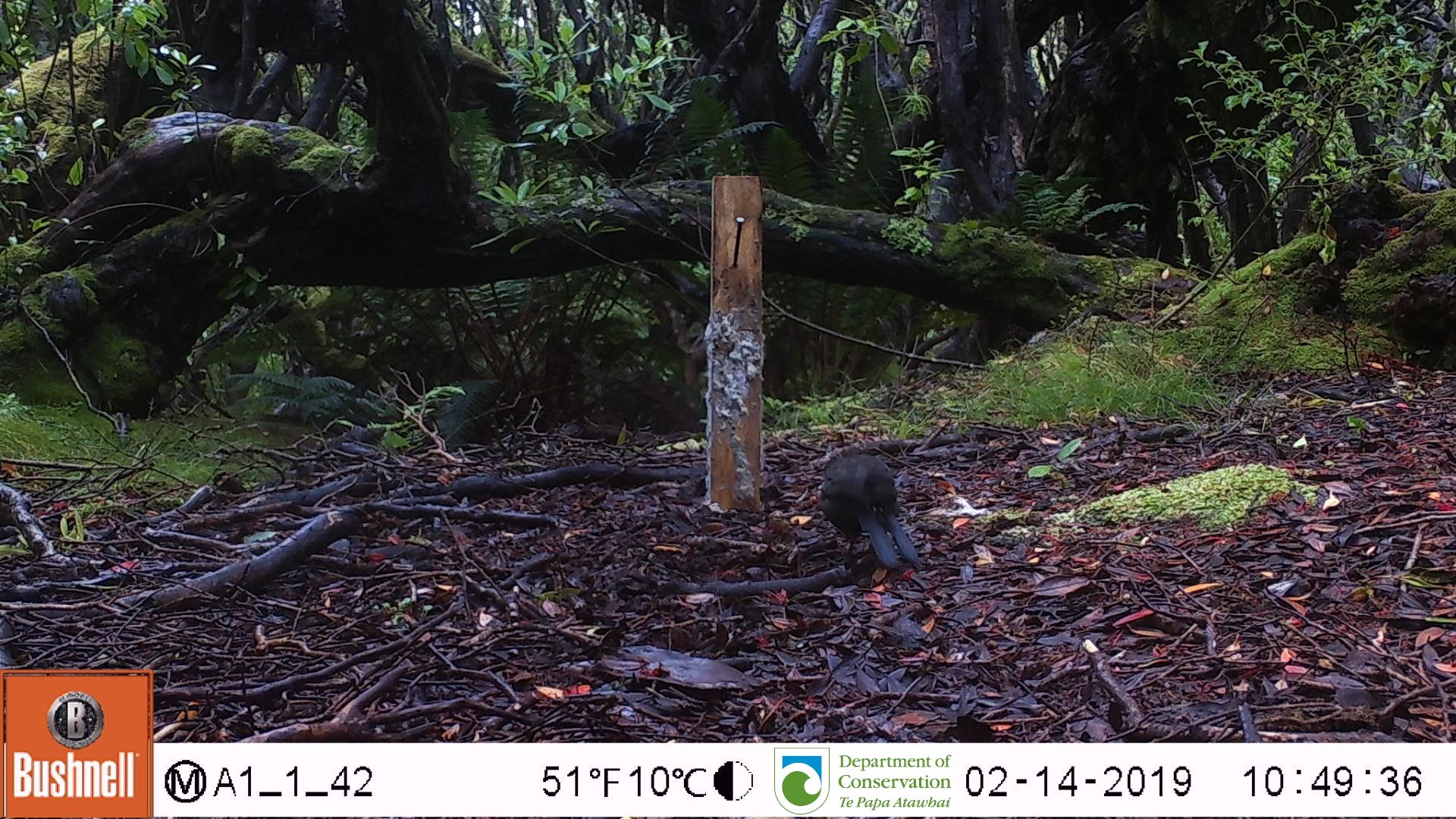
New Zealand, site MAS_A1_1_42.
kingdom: Animalia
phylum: Chordata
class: Aves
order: Passeriformes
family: Turdidae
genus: Turdus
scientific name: Turdus merula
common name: eurasian blackbird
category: blackbird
Blackbird (eurasian blackbird) (Turdus merula).